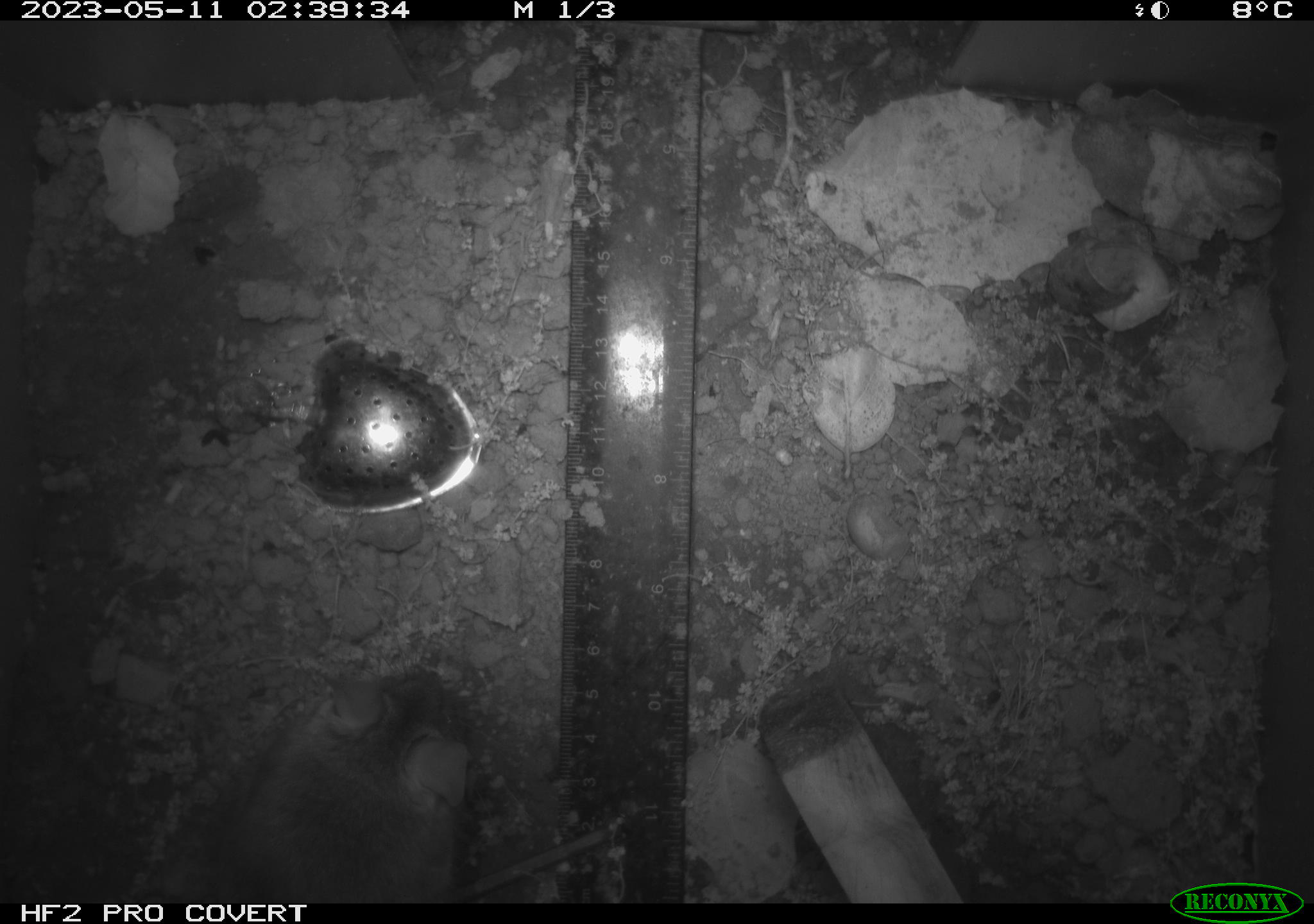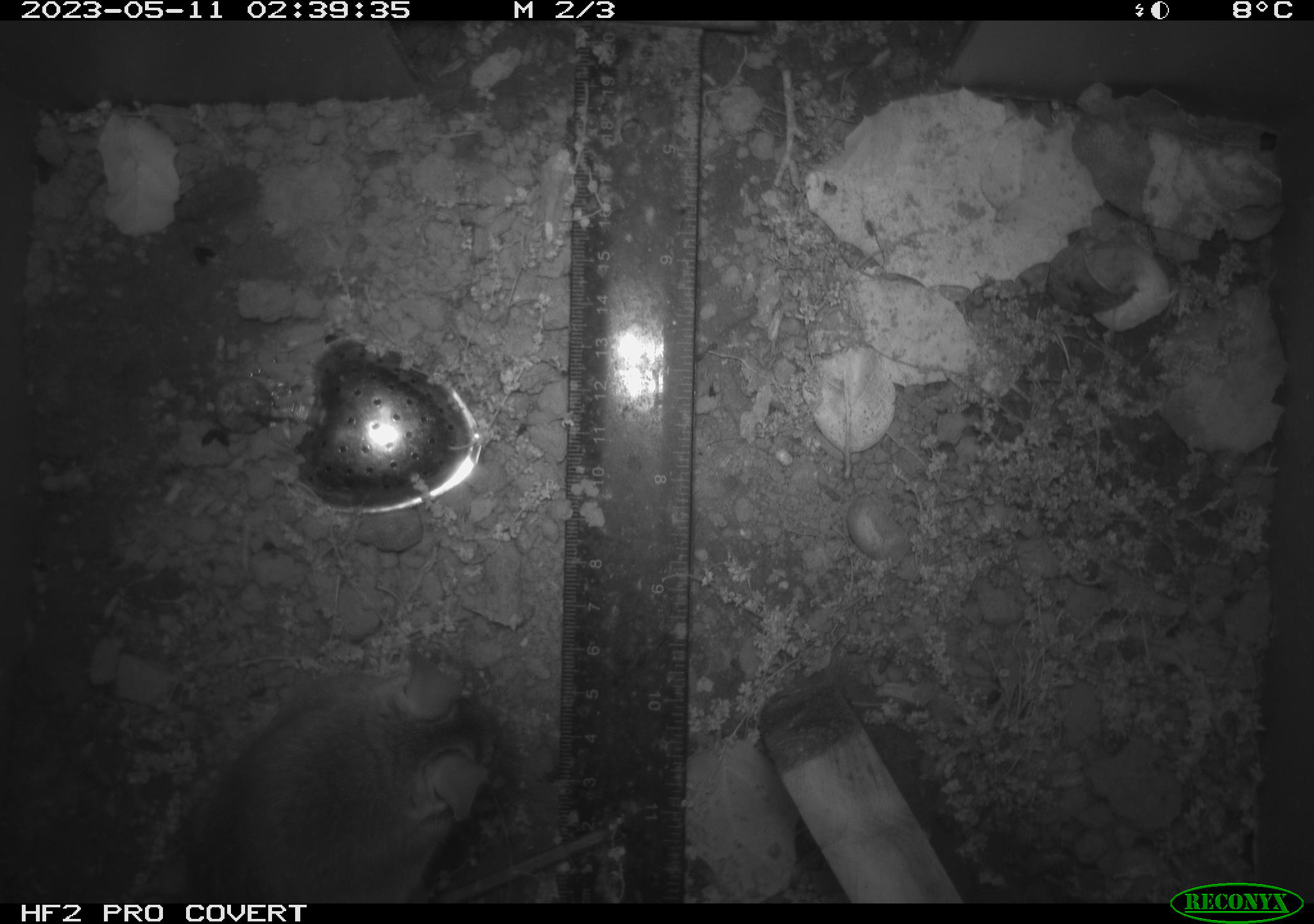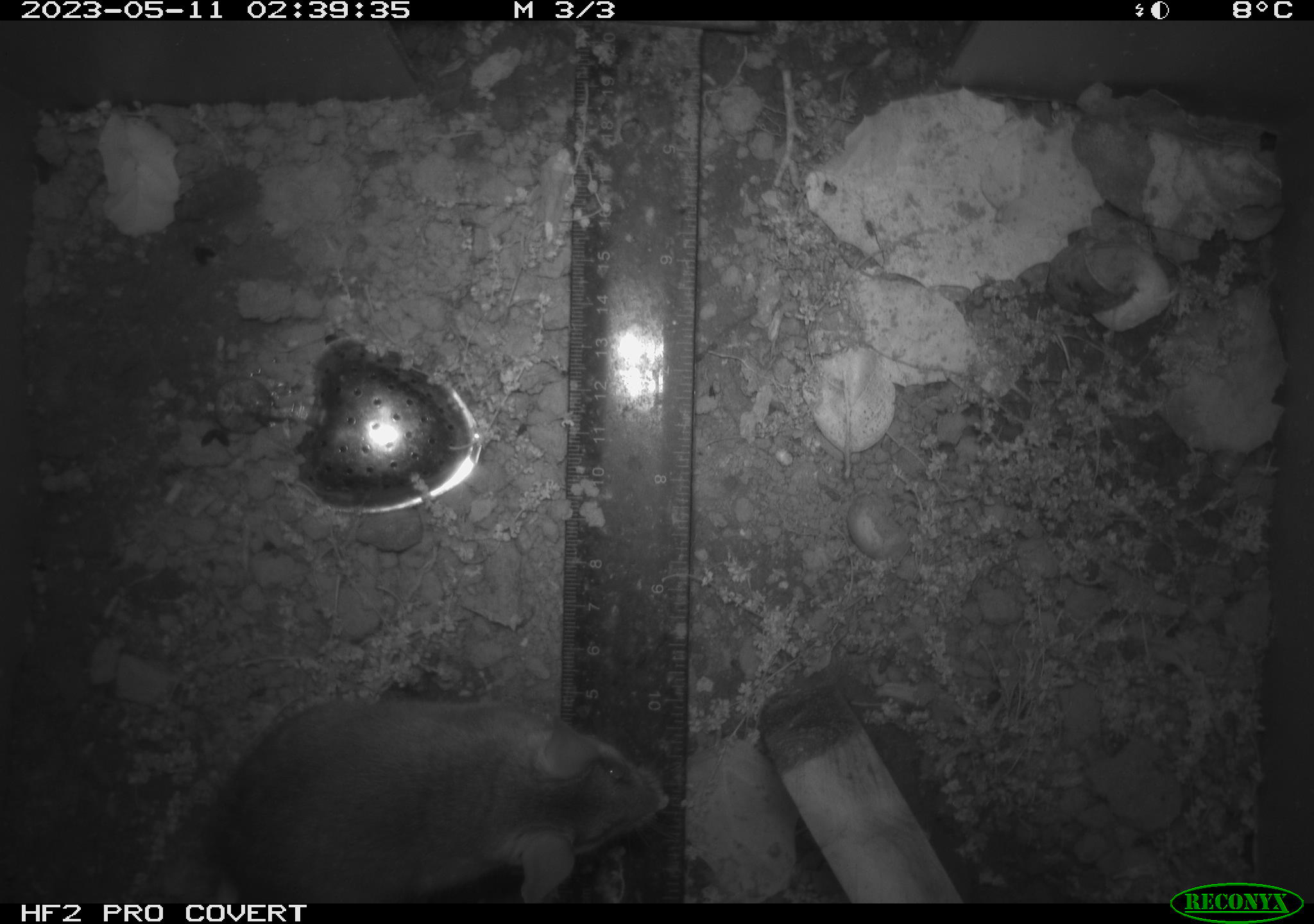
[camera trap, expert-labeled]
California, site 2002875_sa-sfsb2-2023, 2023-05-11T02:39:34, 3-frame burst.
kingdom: Animalia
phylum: Chordata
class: Mammalia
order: Rodentia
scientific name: Rodentia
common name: mouse species